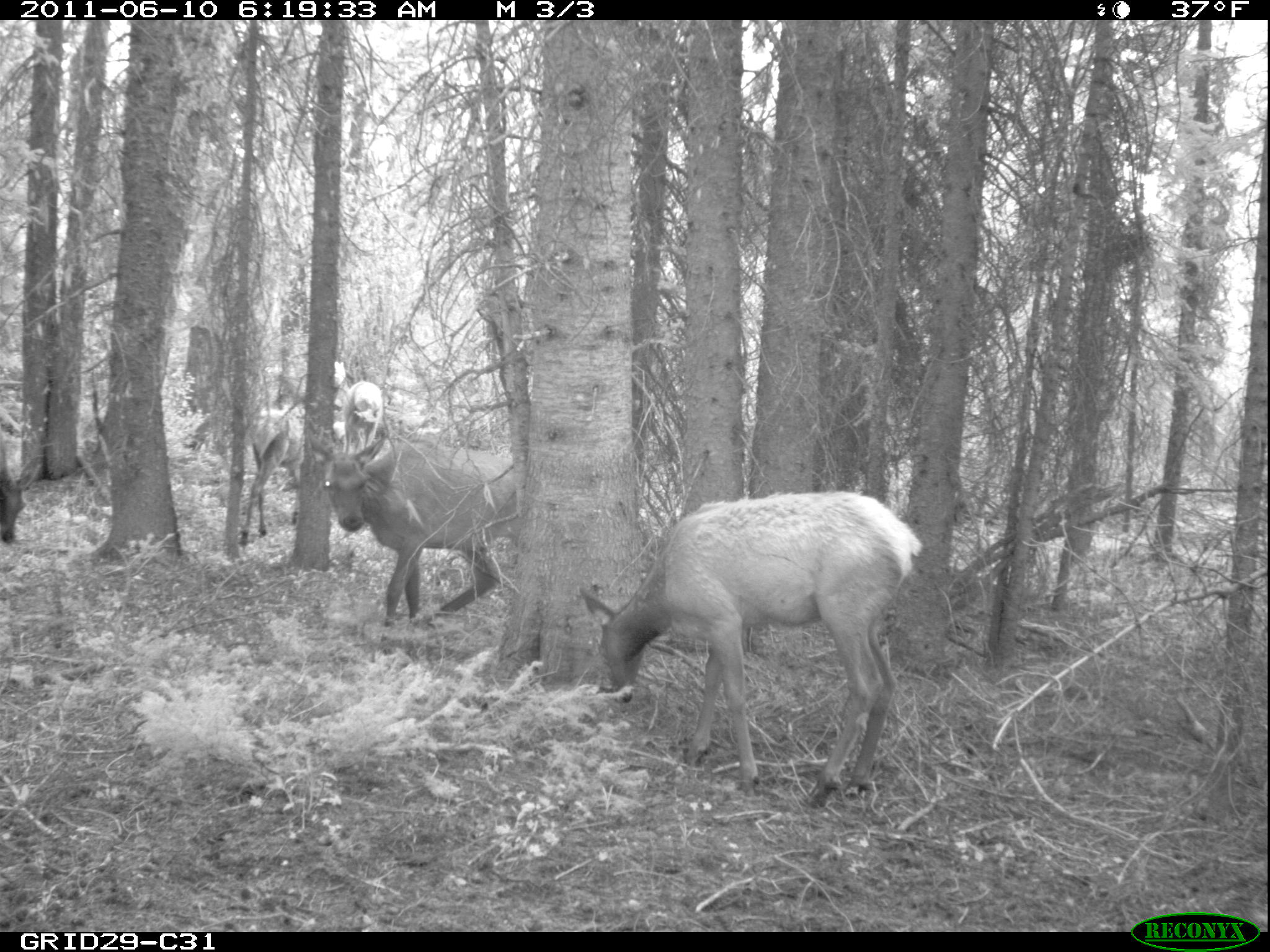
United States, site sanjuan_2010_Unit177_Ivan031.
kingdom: Animalia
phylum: Chordata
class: Mammalia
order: Artiodactyla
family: Cervidae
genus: Cervus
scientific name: Cervus elaphus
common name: red deer